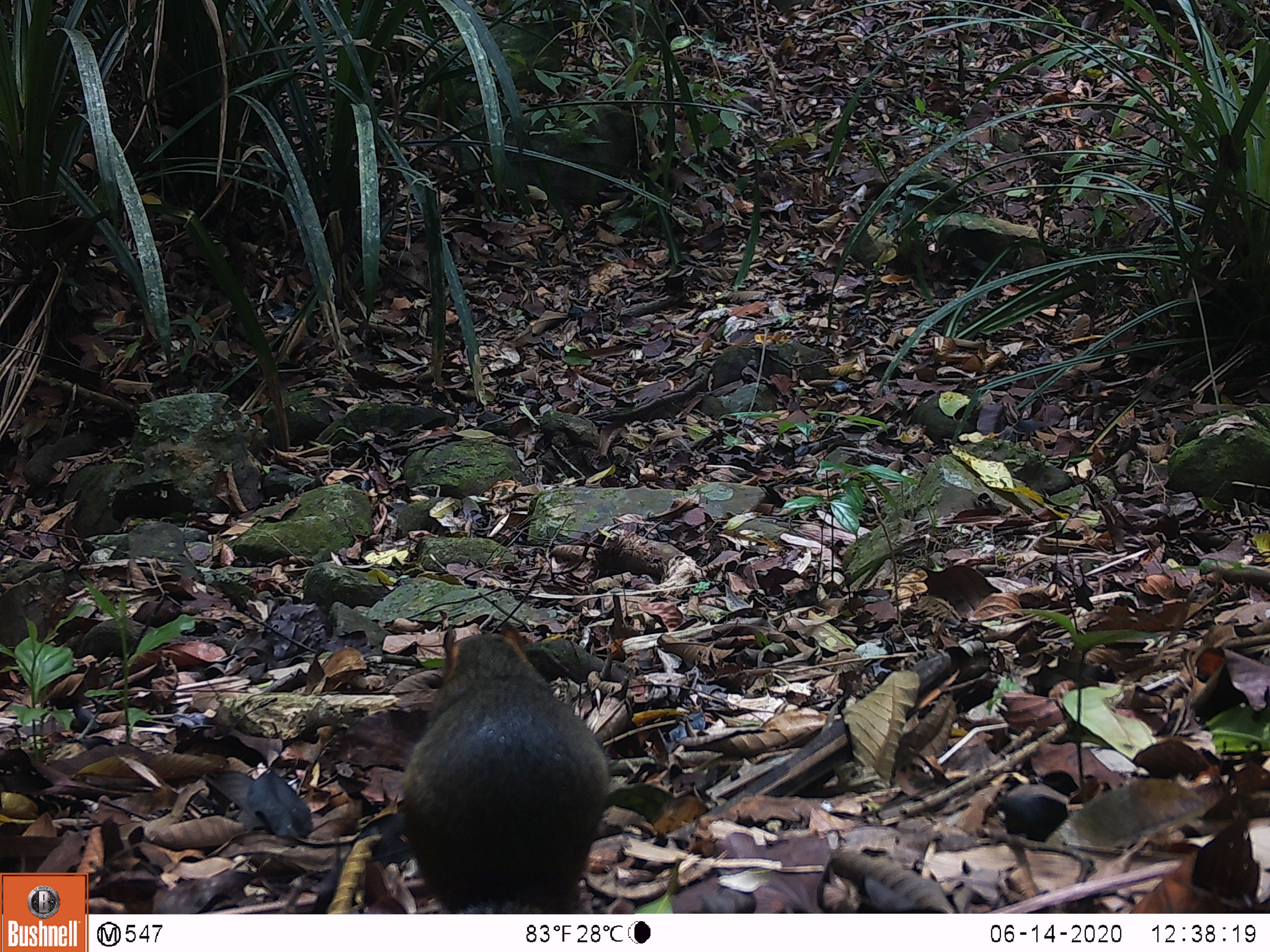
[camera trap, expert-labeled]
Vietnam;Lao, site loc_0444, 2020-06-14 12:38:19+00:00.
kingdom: Animalia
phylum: Chordata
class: Mammalia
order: Rodentia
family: Sciuridae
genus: Dremomys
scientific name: Dremomys rufigenis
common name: red-cheeked squirrel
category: red cheeked squirrel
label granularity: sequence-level